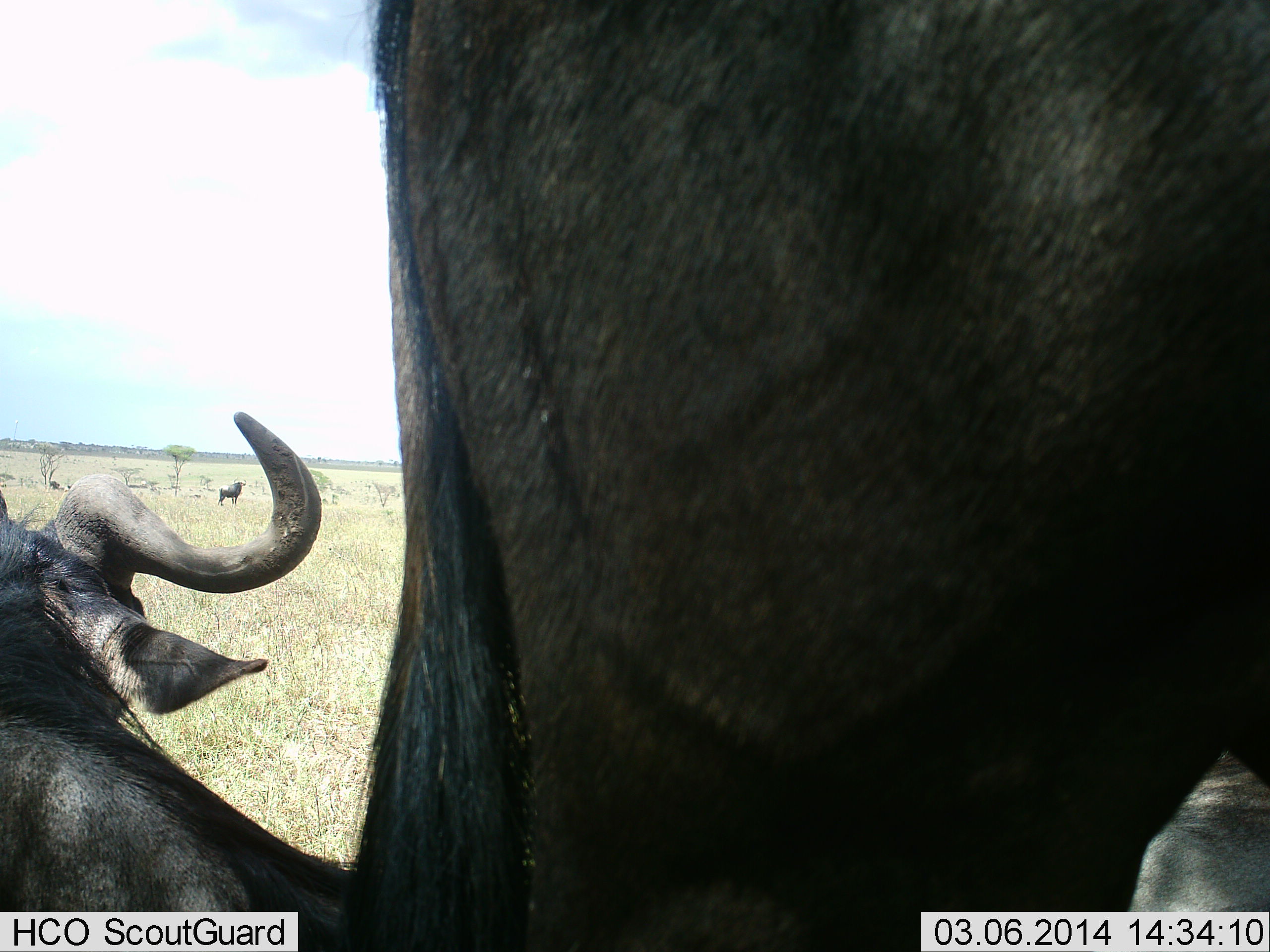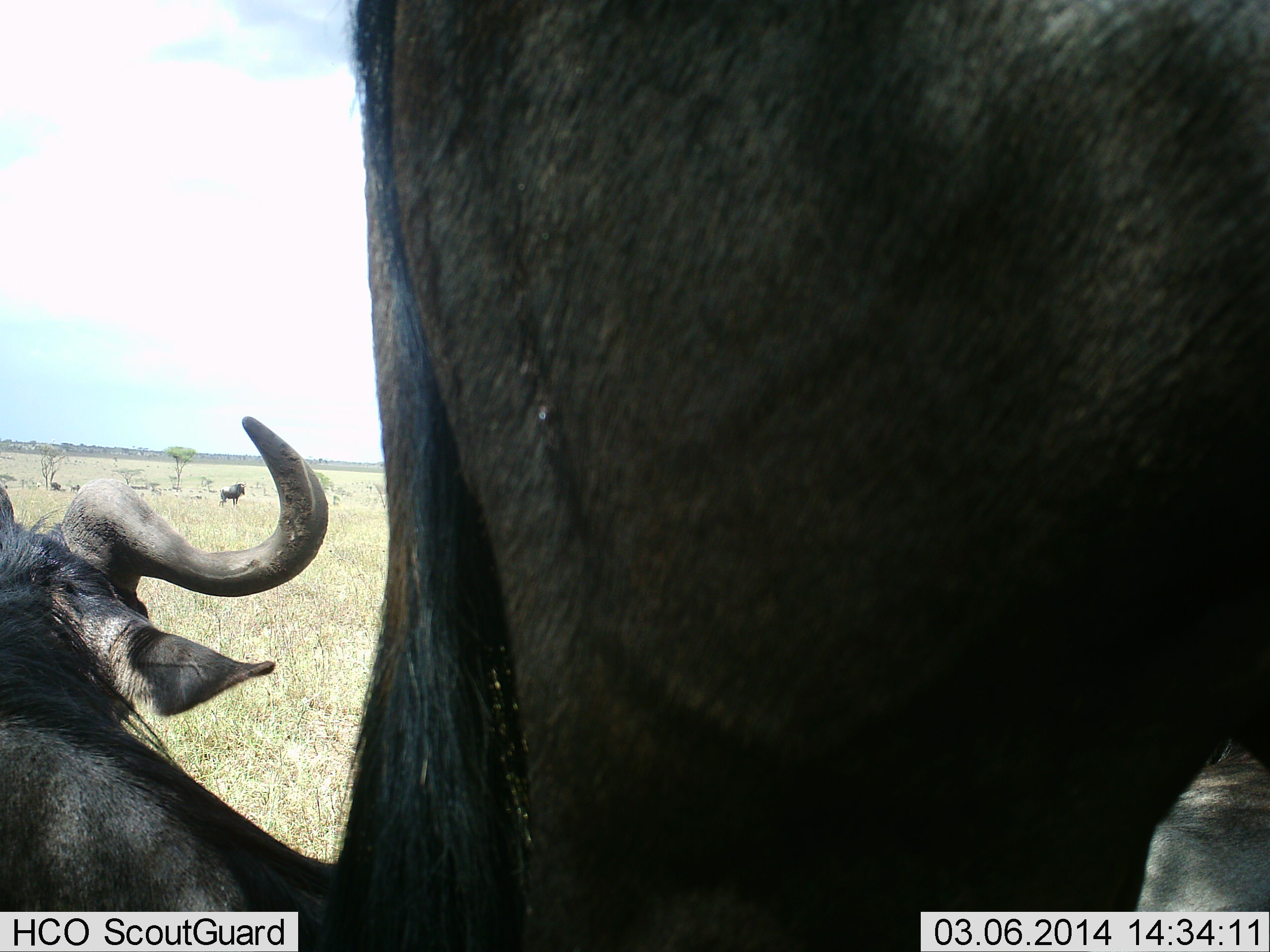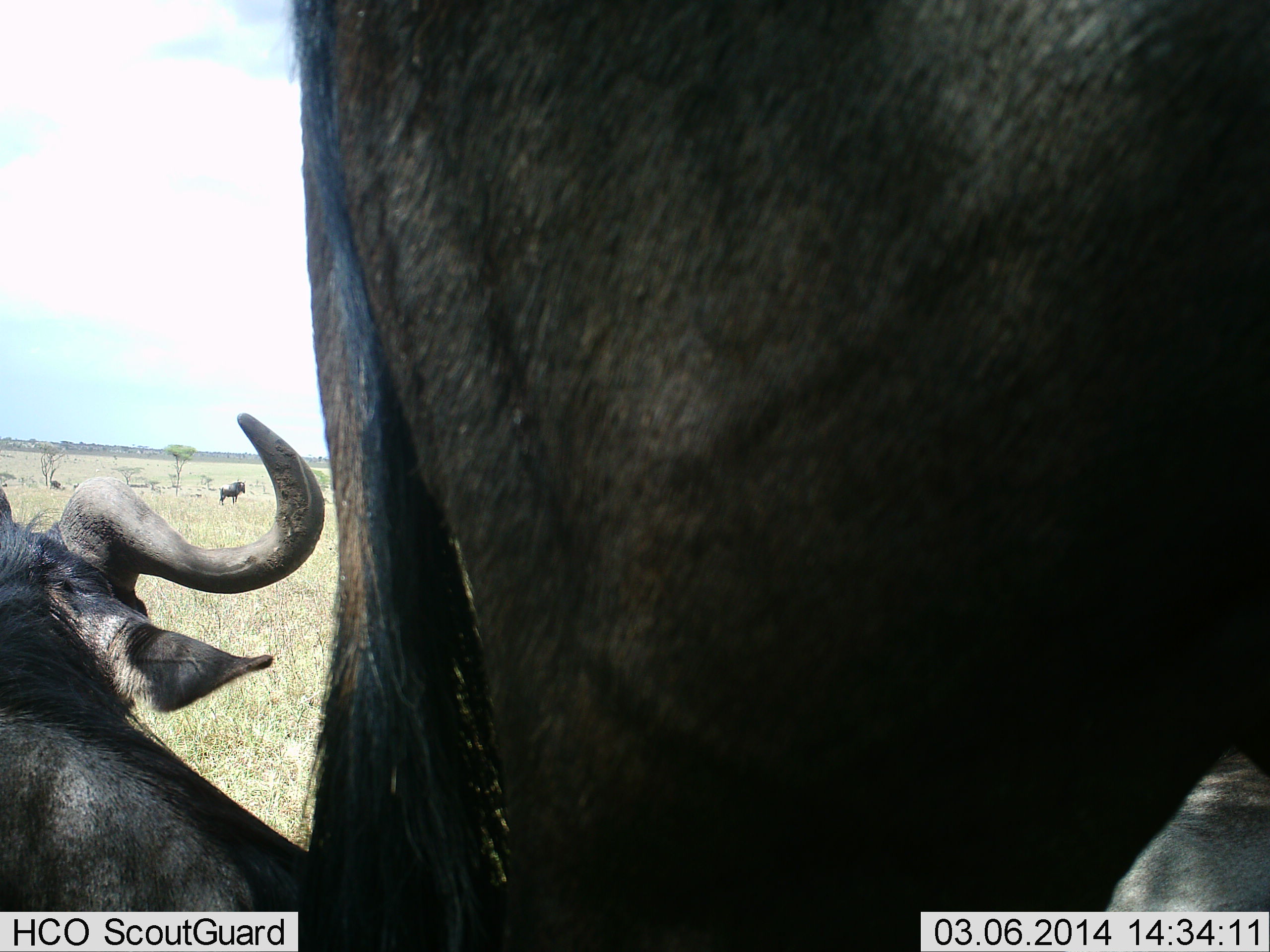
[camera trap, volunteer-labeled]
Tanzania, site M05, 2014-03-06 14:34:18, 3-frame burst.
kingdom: Animalia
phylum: Chordata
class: Mammalia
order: Artiodactyla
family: Bovidae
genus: Connochaetes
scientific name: Connochaetes taurinus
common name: blue wildebeest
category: wildebeest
Wildebeest (blue wildebeest) (Connochaetes taurinus), count 2. Behavior (volunteer vote fractions): standing 92%, resting 68%, moving 3%, interacting 8%. Young present (vote fraction): 0%. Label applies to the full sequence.